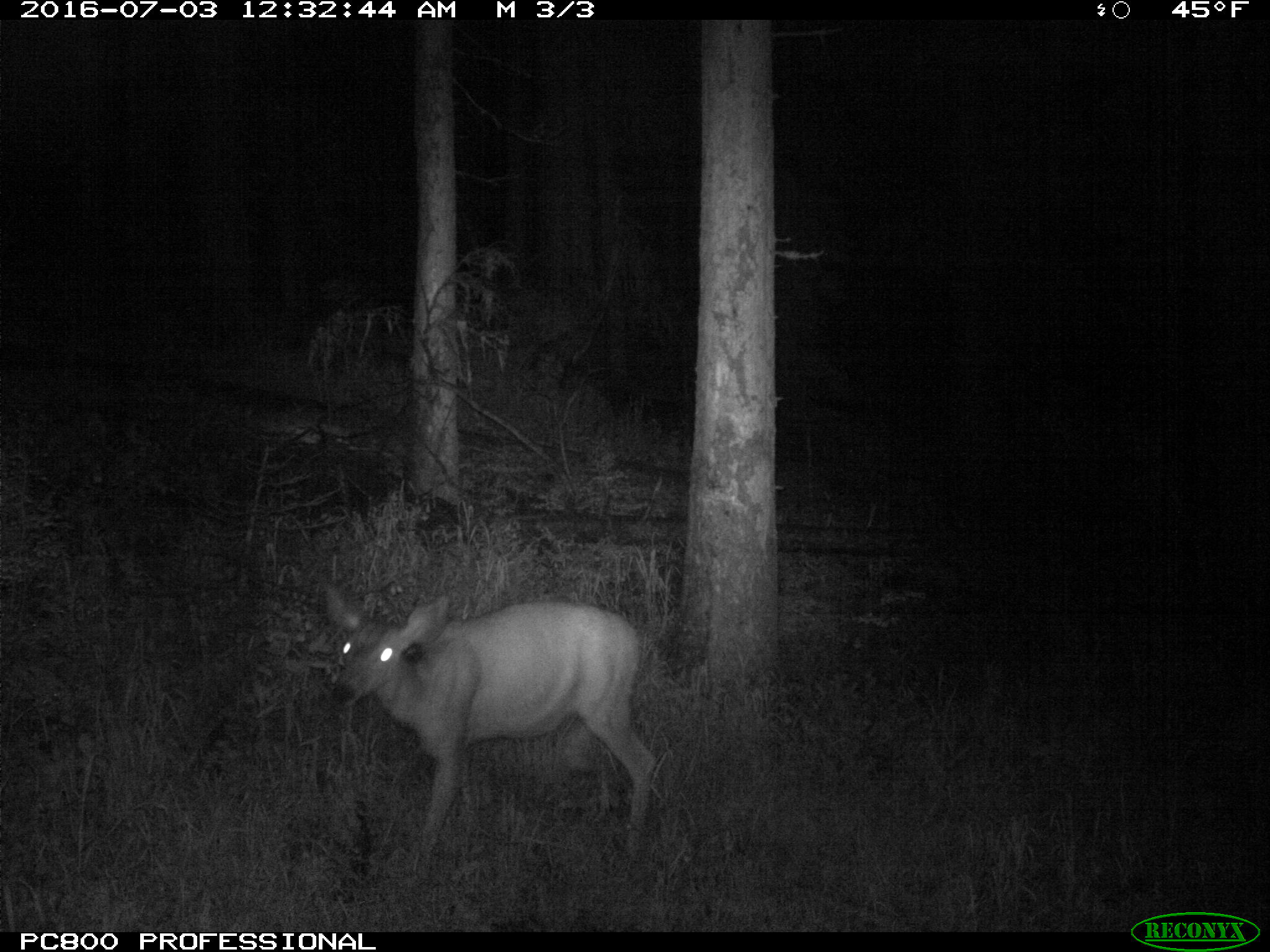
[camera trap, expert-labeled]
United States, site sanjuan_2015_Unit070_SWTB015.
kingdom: Animalia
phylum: Chordata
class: Mammalia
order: Artiodactyla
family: Cervidae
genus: Odocoileus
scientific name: Odocoileus hemionus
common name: mule deer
Odocoileus hemionus (mule deer).